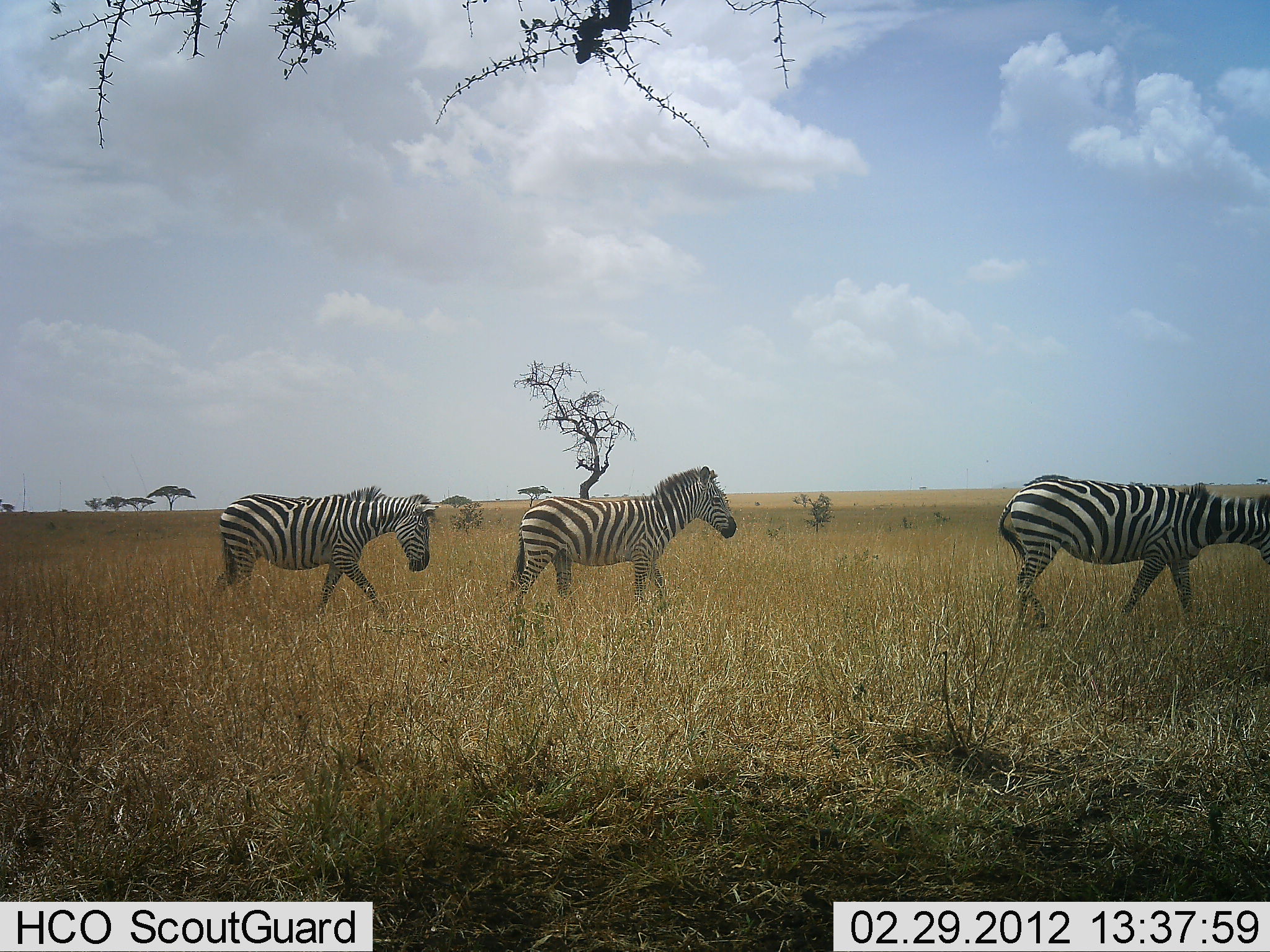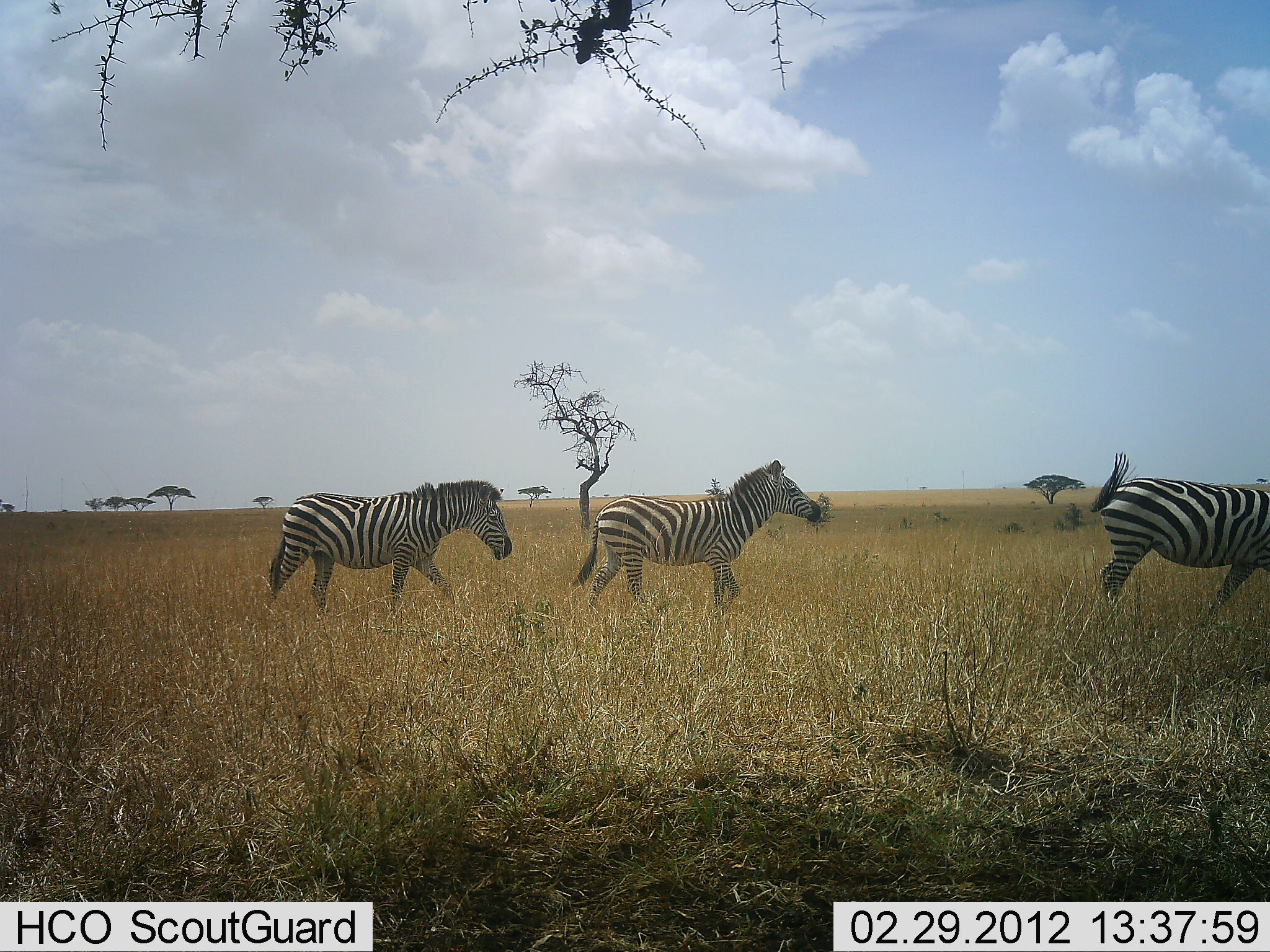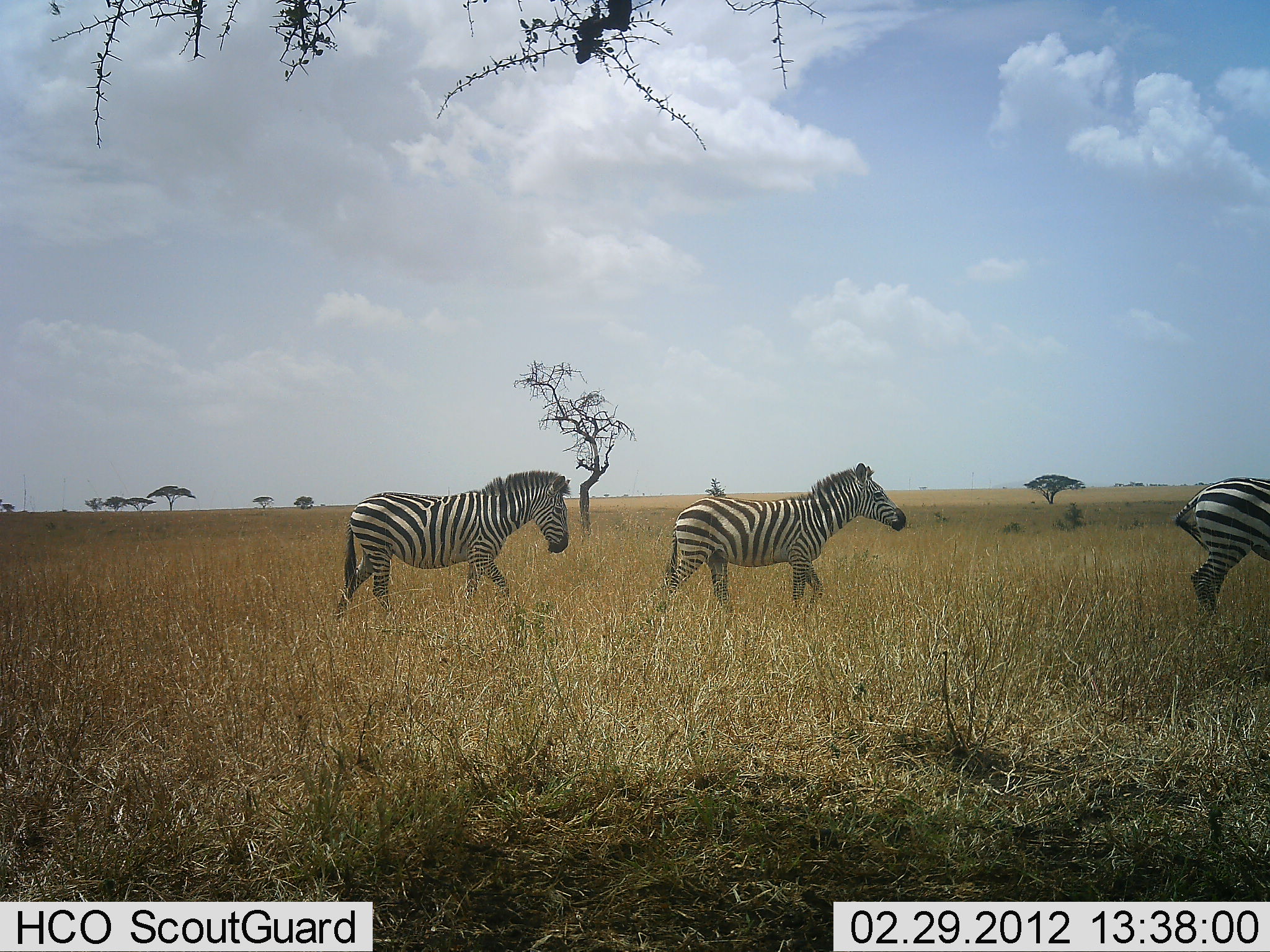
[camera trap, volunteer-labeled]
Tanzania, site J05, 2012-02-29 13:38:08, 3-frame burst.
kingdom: Animalia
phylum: Chordata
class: Mammalia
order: Perissodactyla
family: Equidae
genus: Equus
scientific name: Equus quagga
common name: plains zebra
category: zebra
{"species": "zebra (plains zebra) (Equus quagga)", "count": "3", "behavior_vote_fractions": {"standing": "28%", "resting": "0%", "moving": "94%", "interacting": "0%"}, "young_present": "0%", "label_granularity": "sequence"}